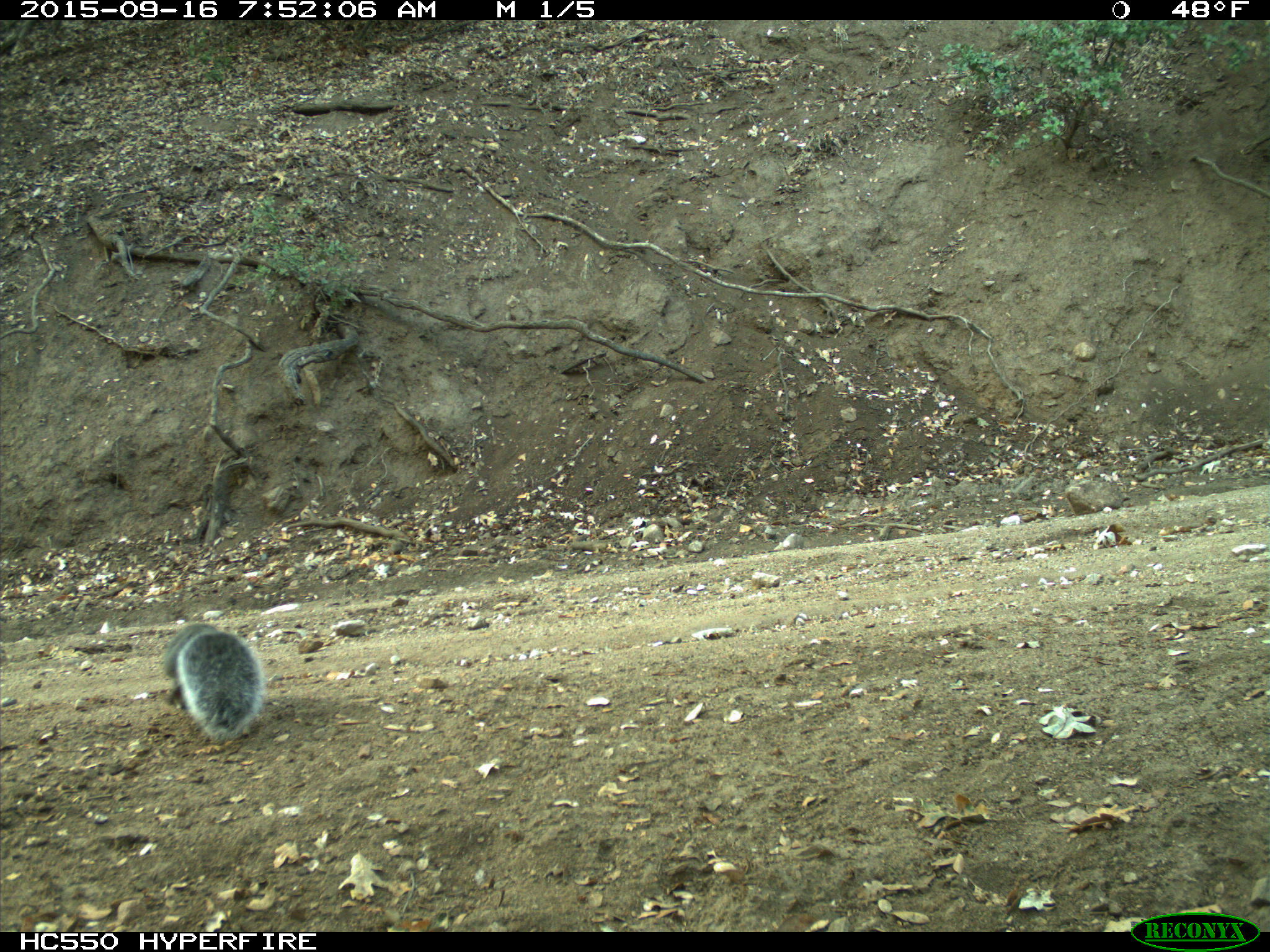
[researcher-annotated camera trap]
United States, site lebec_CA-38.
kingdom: Animalia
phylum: Chordata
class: Mammalia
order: Rodentia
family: Sciuridae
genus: Sciurus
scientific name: Sciurus carolinensis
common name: eastern gray squirrel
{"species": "Sciurus carolinensis (eastern gray squirrel)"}